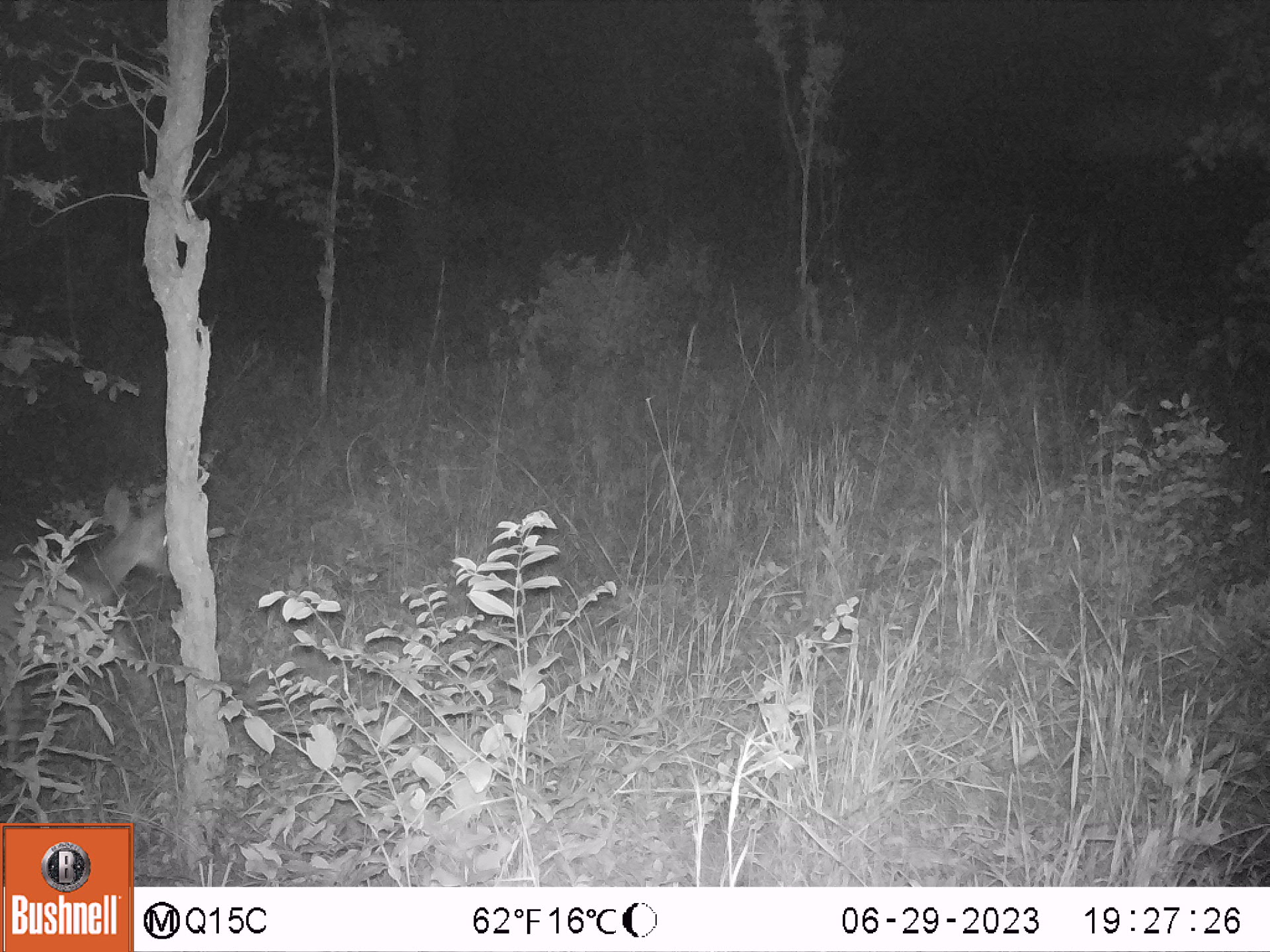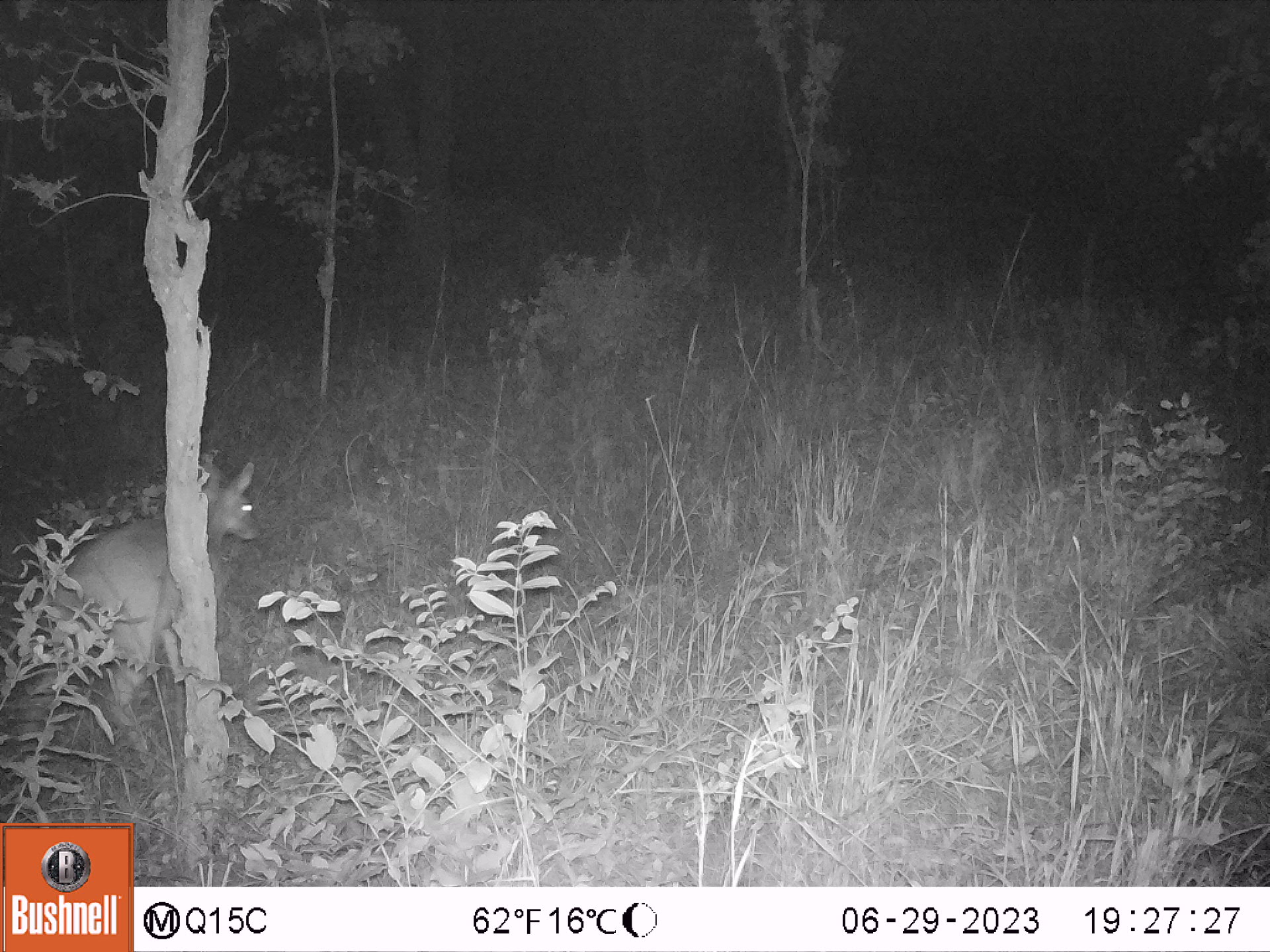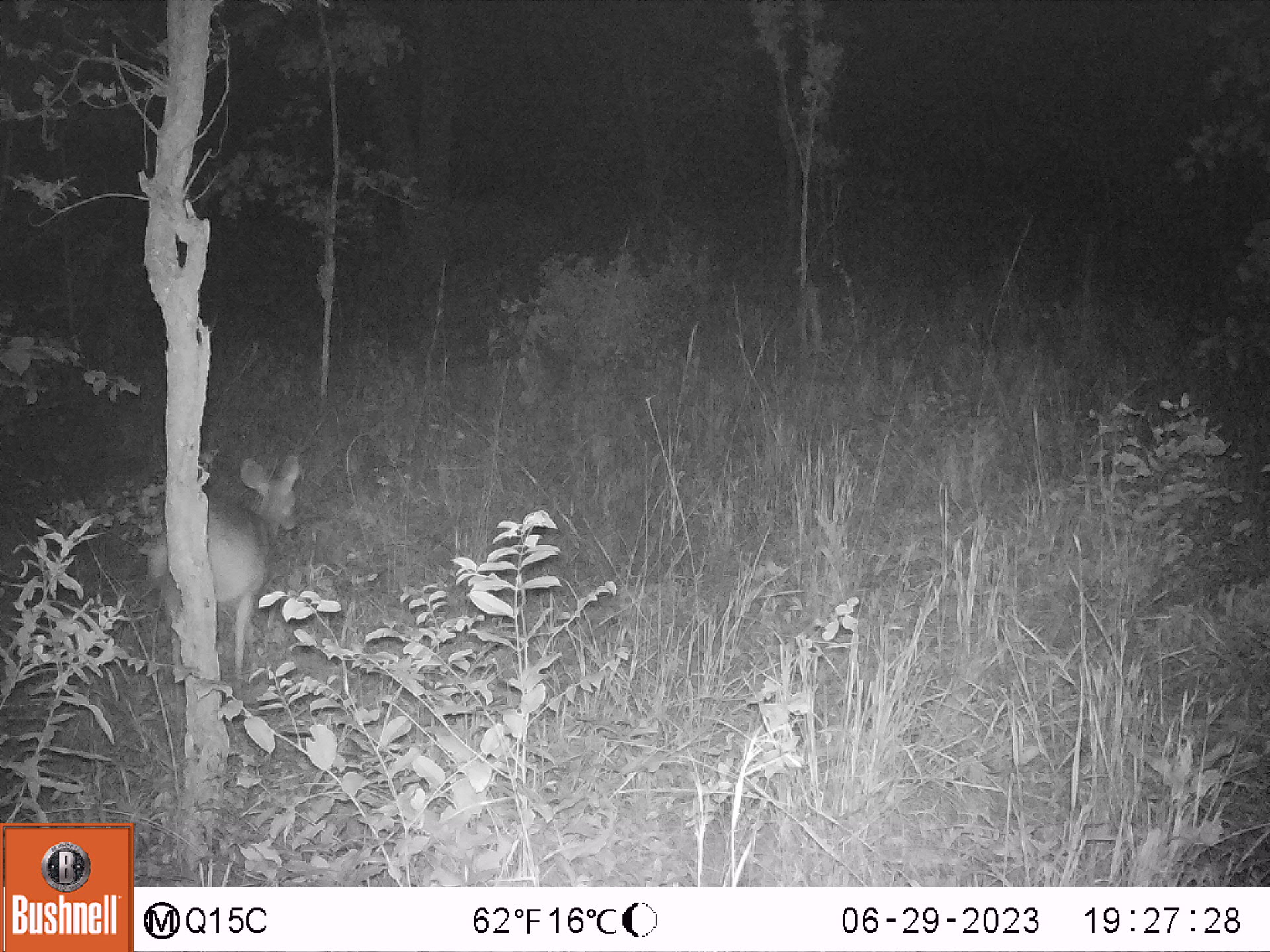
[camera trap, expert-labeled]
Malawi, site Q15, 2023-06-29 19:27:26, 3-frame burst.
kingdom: Animalia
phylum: Chordata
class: Mammalia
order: Artiodactyla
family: Bovidae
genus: Tragelaphus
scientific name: Tragelaphus sylvaticus sylvaticus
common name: cape bushbuck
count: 1